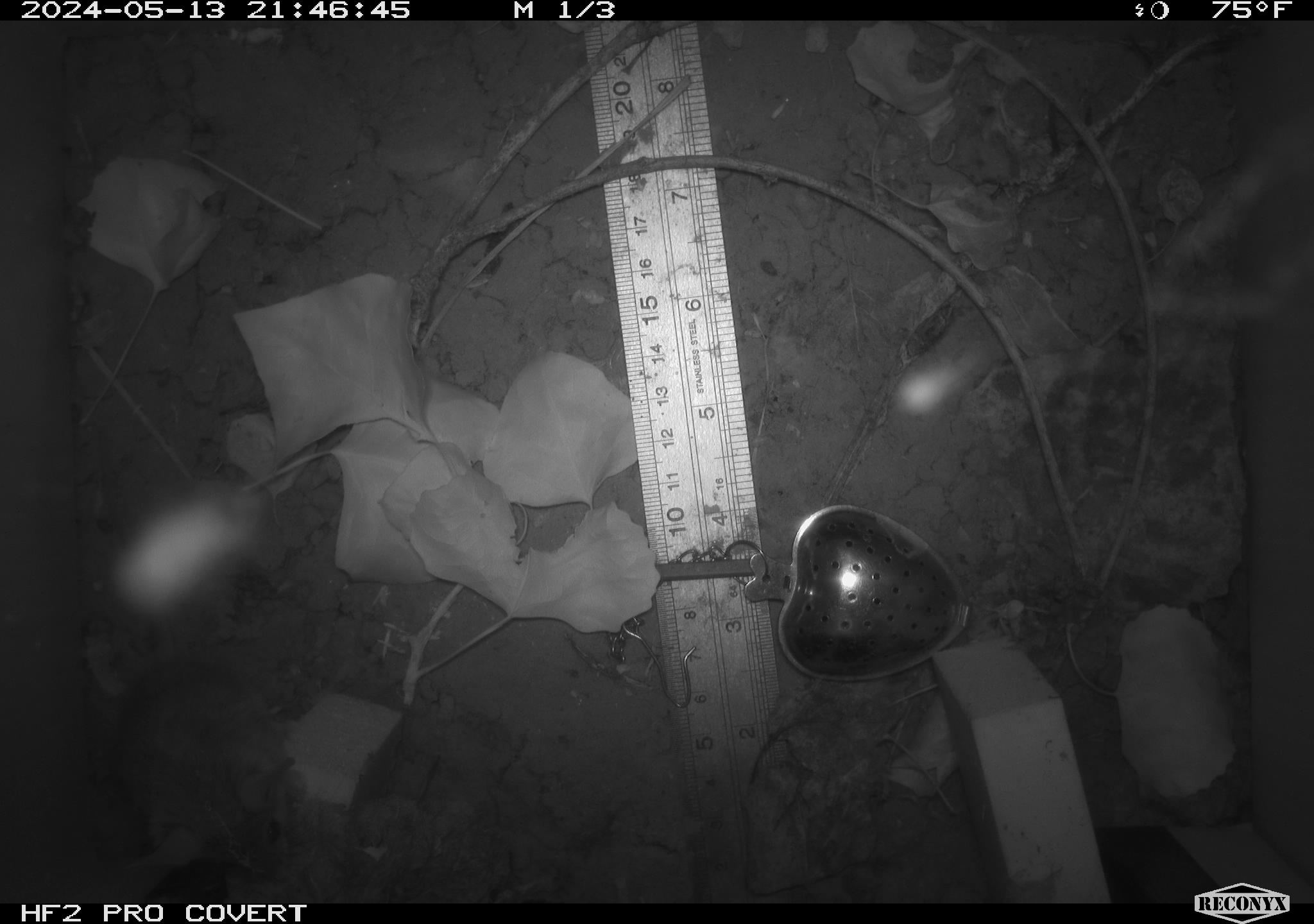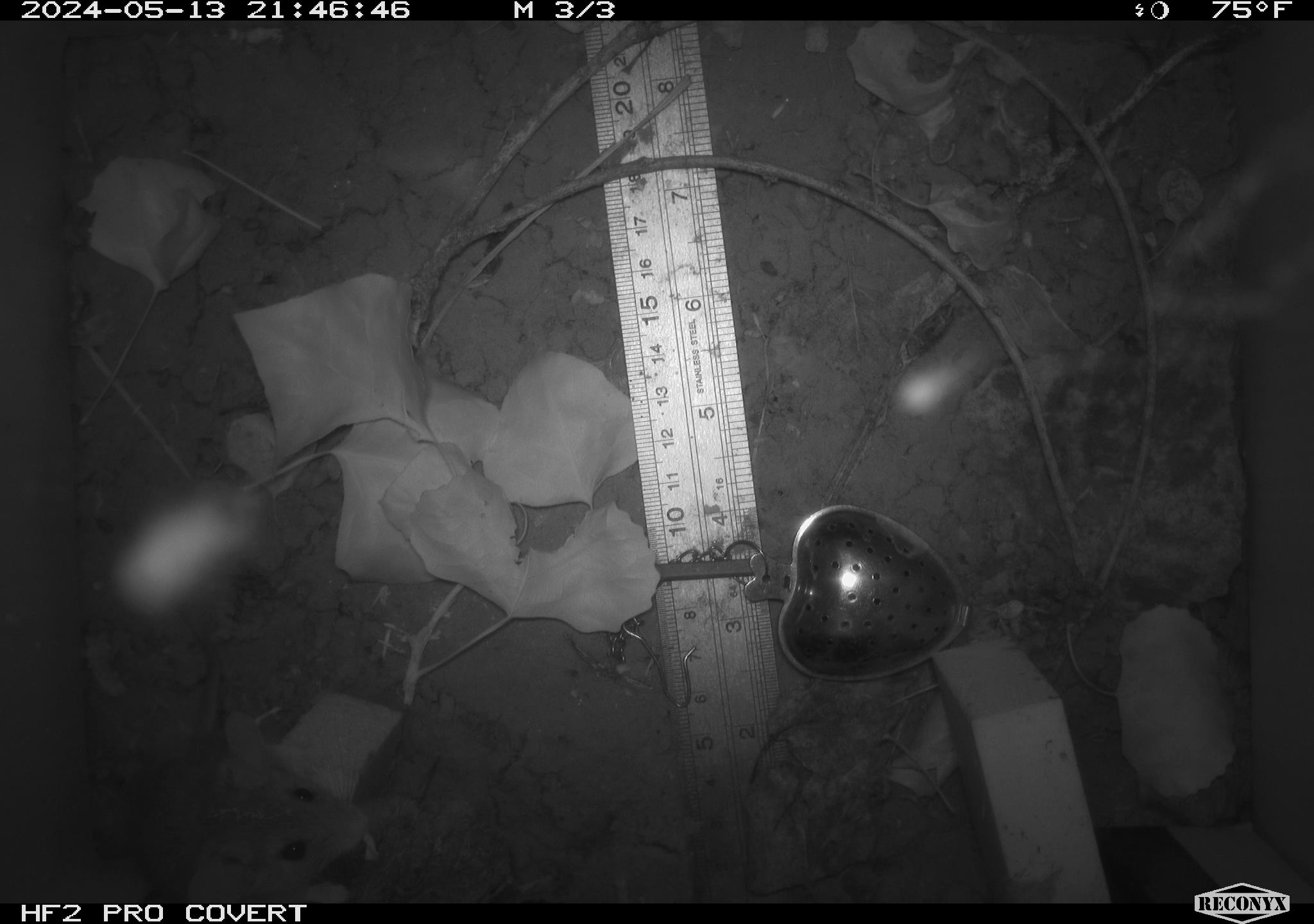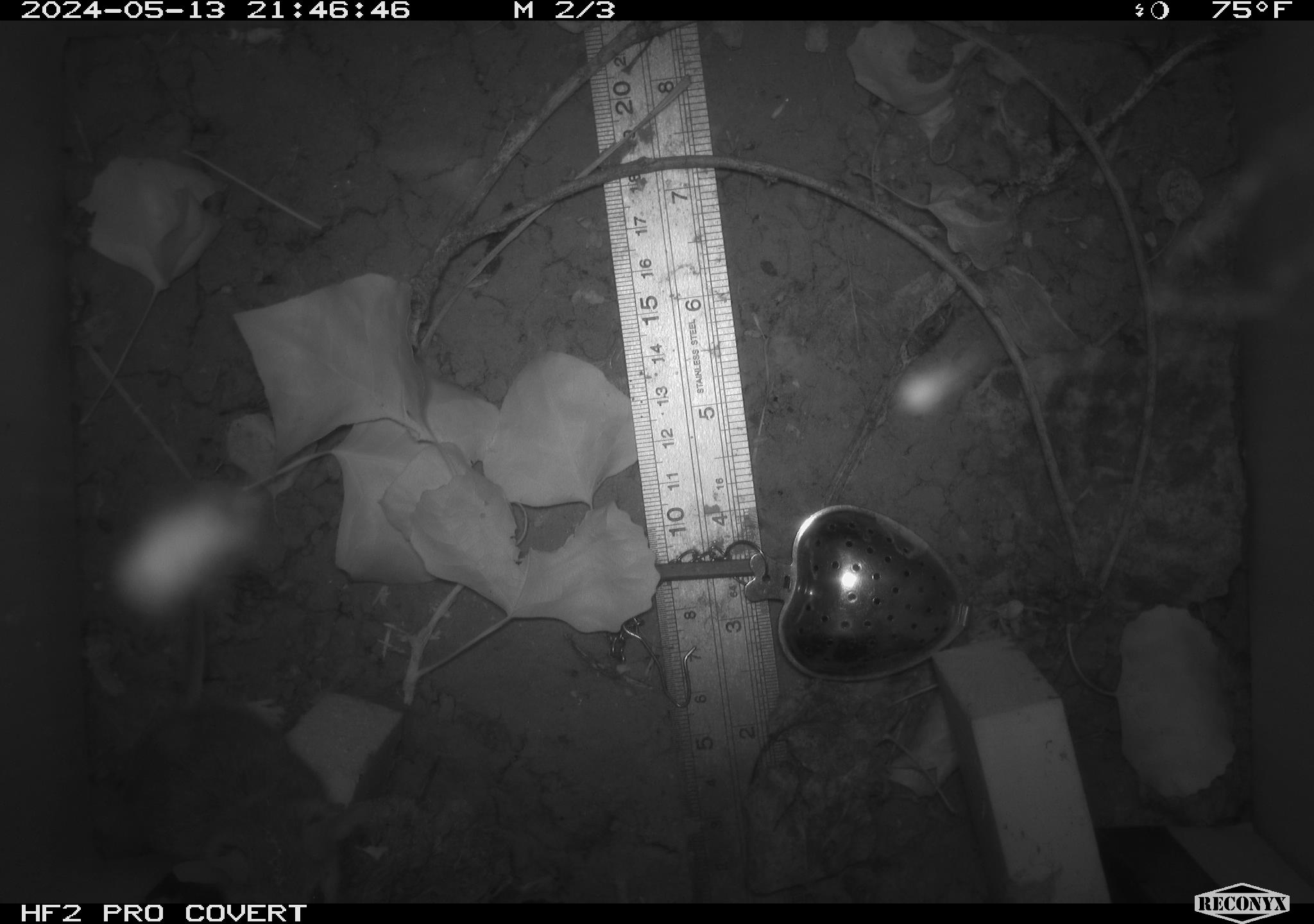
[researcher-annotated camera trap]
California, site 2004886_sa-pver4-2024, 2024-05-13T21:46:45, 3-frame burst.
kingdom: Animalia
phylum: Chordata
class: Mammalia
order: Rodentia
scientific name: Rodentia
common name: mouse species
Mouse species (Rodentia).